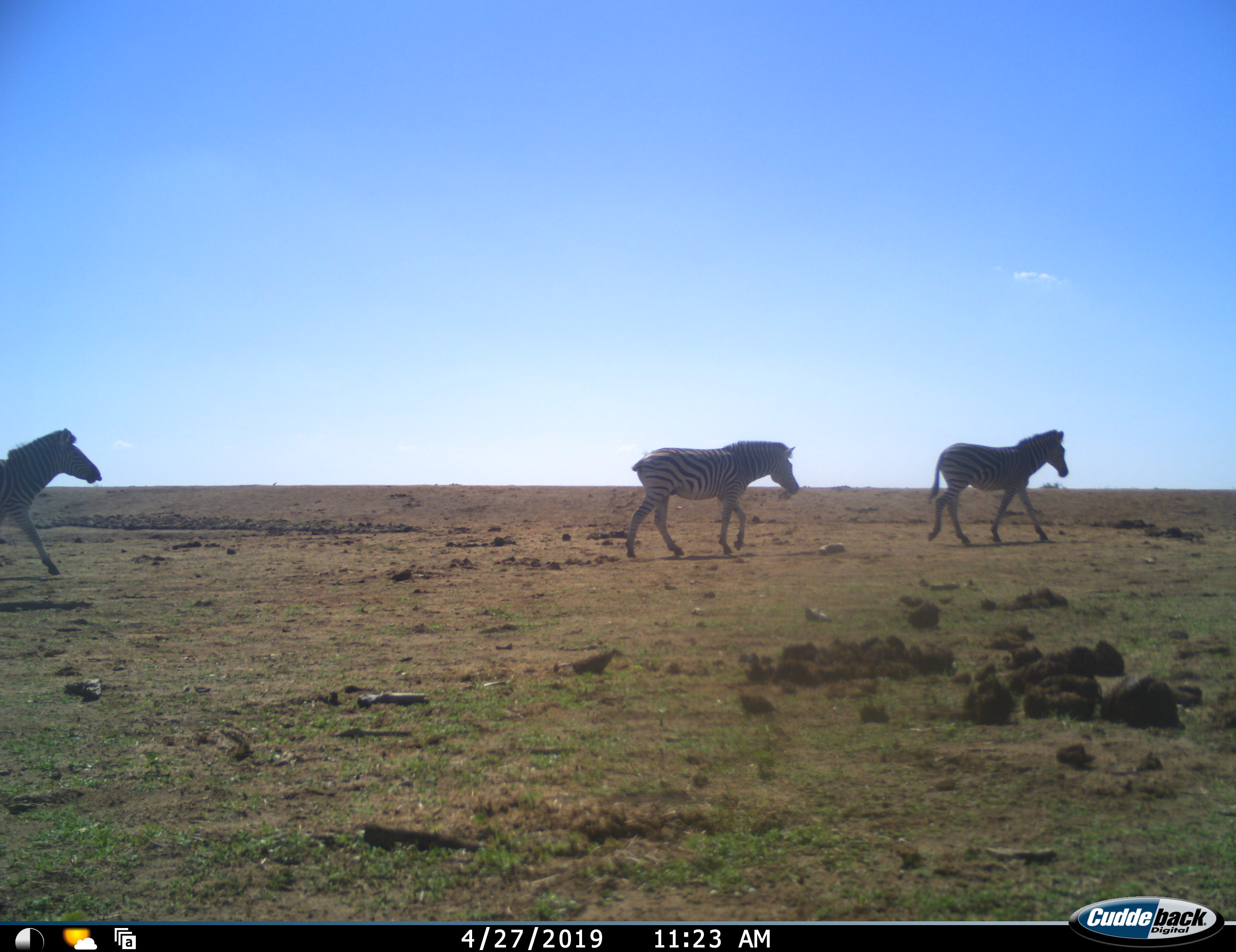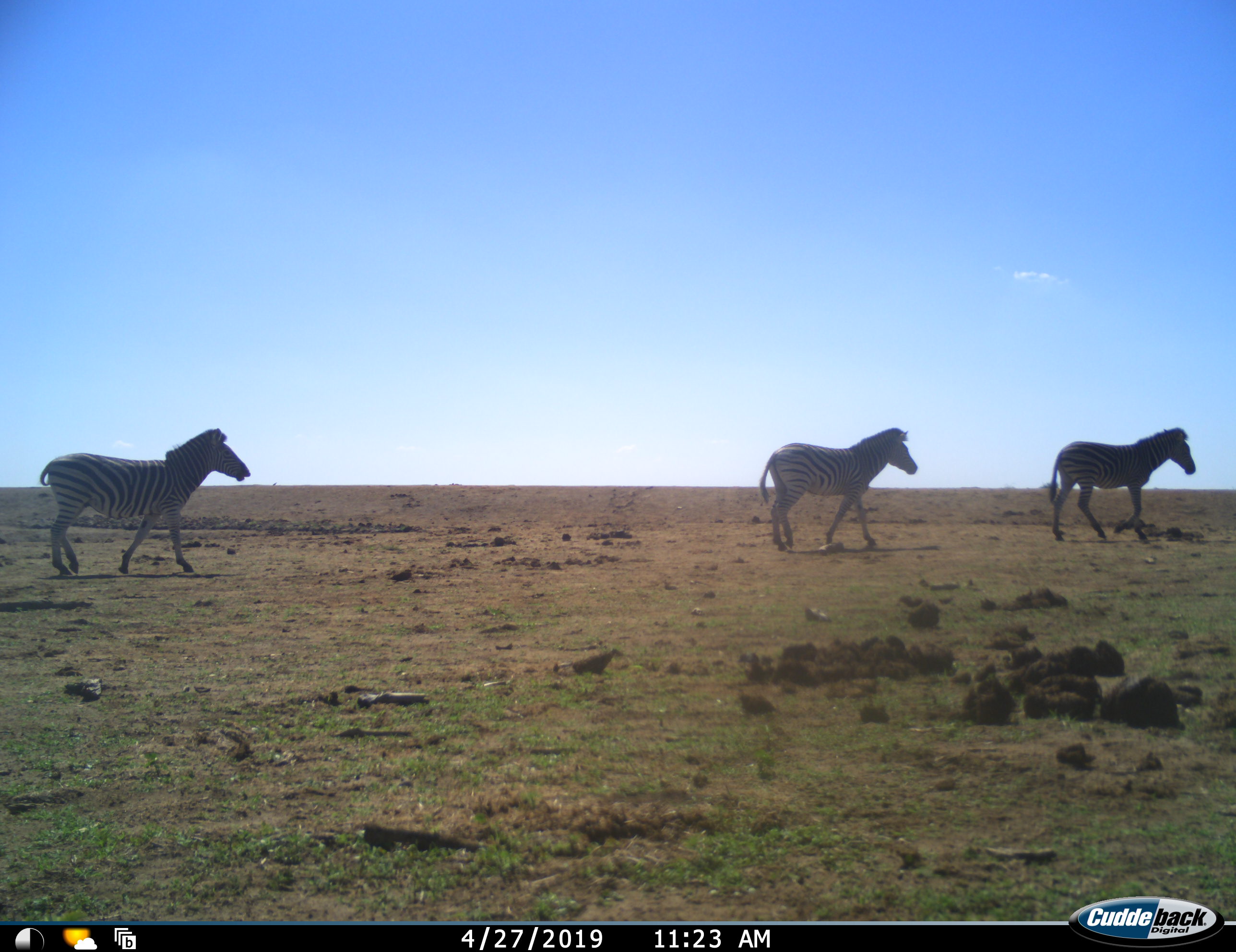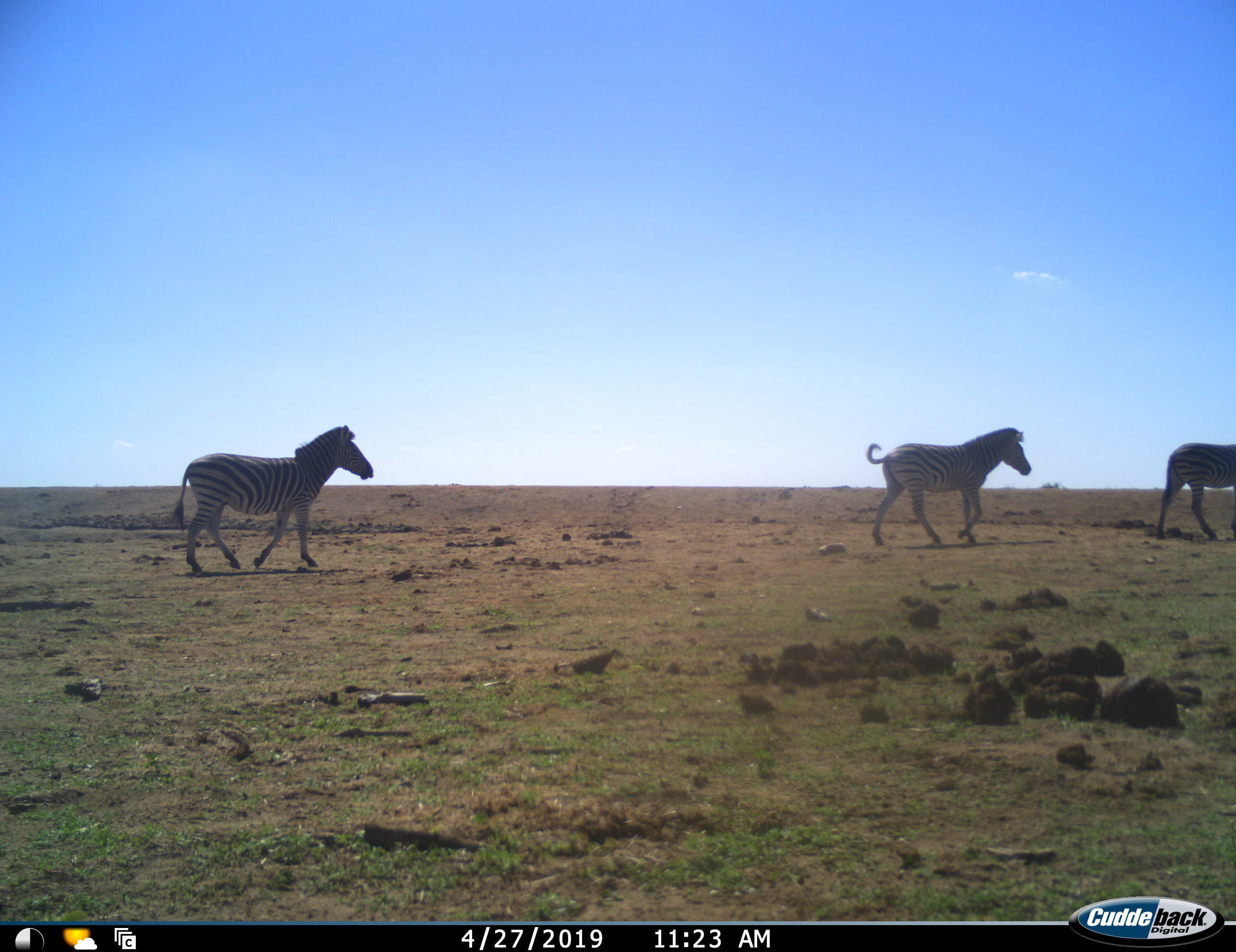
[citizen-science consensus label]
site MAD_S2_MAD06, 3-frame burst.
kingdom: Animalia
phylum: Chordata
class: Mammalia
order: Perissodactyla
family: Equidae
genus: Equus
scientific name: Equus quagga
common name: plains zebra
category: zebraplains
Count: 3.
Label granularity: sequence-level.